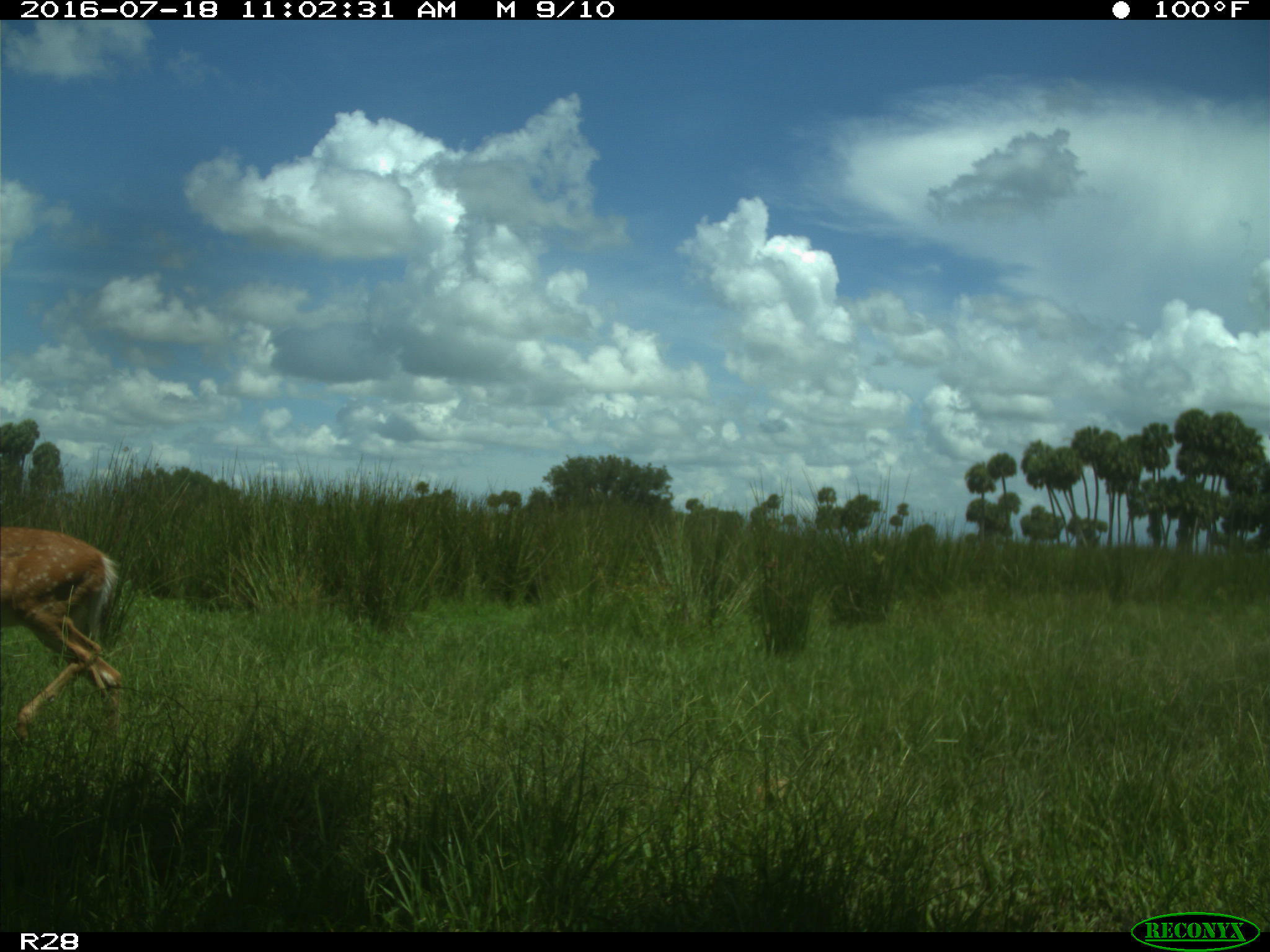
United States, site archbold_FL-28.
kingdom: Animalia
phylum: Chordata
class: Mammalia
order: Artiodactyla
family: Cervidae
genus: Odocoileus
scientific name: Odocoileus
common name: deer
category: unidentified deer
Unidentified deer (deer) (Odocoileus).